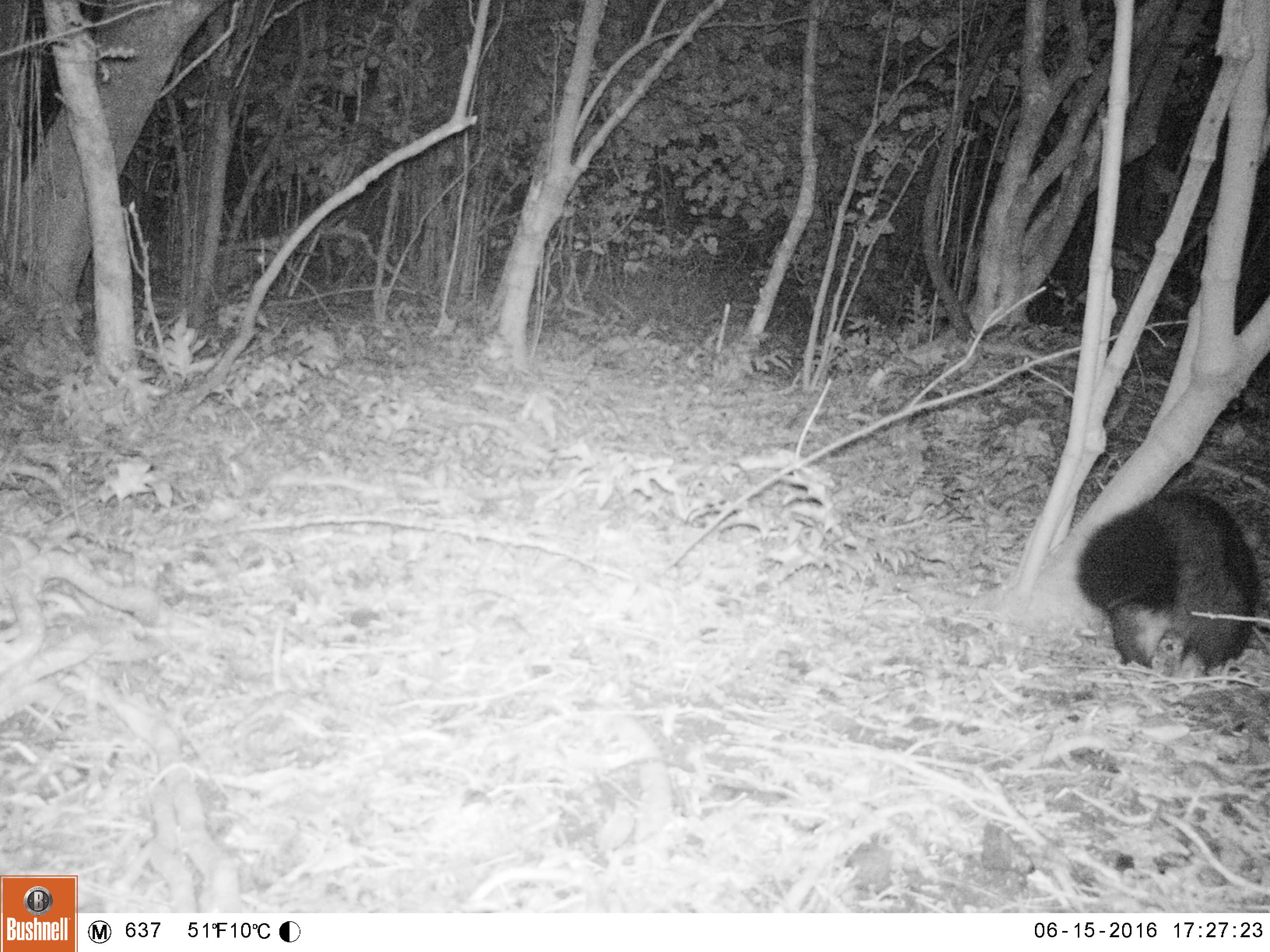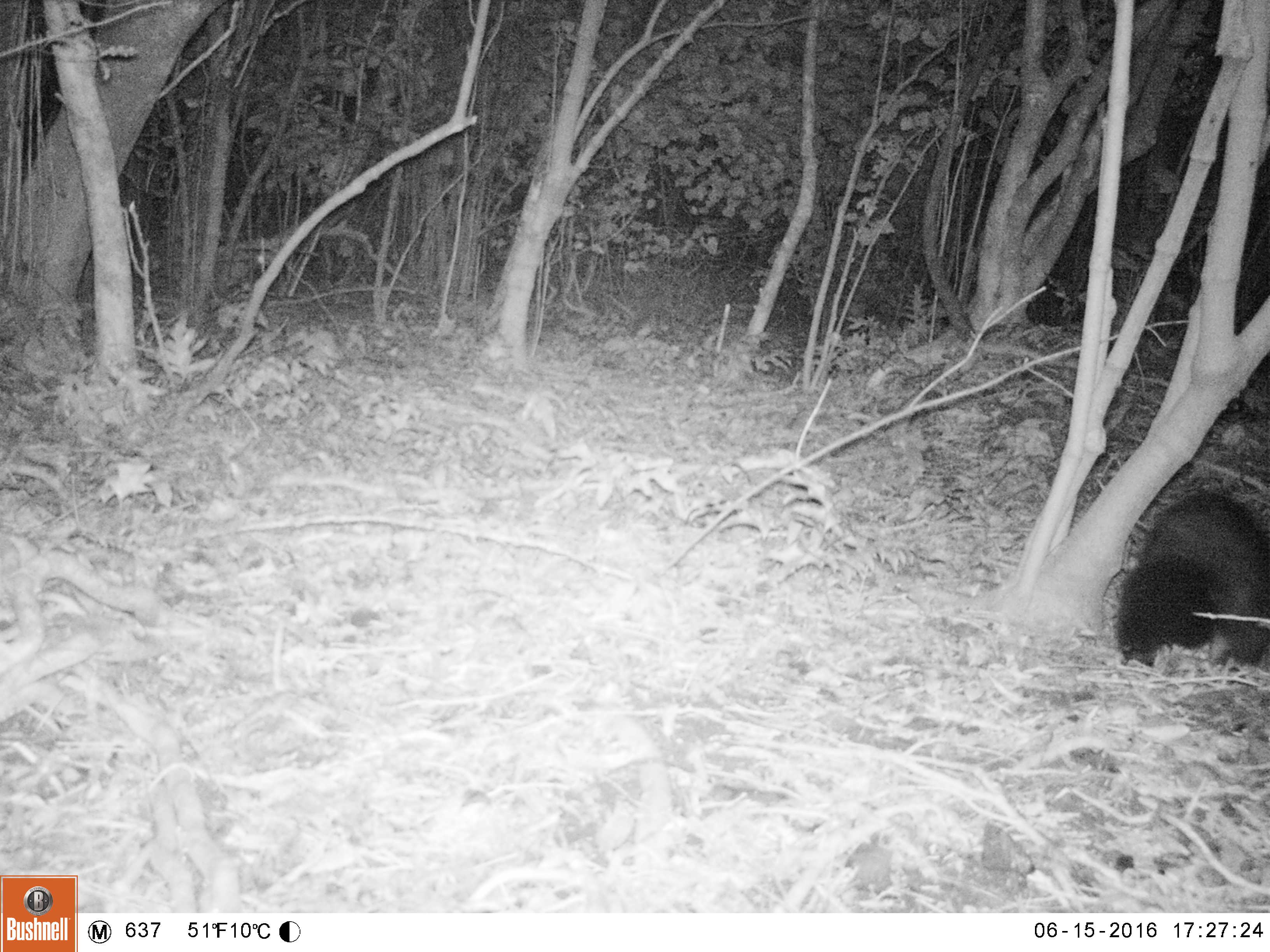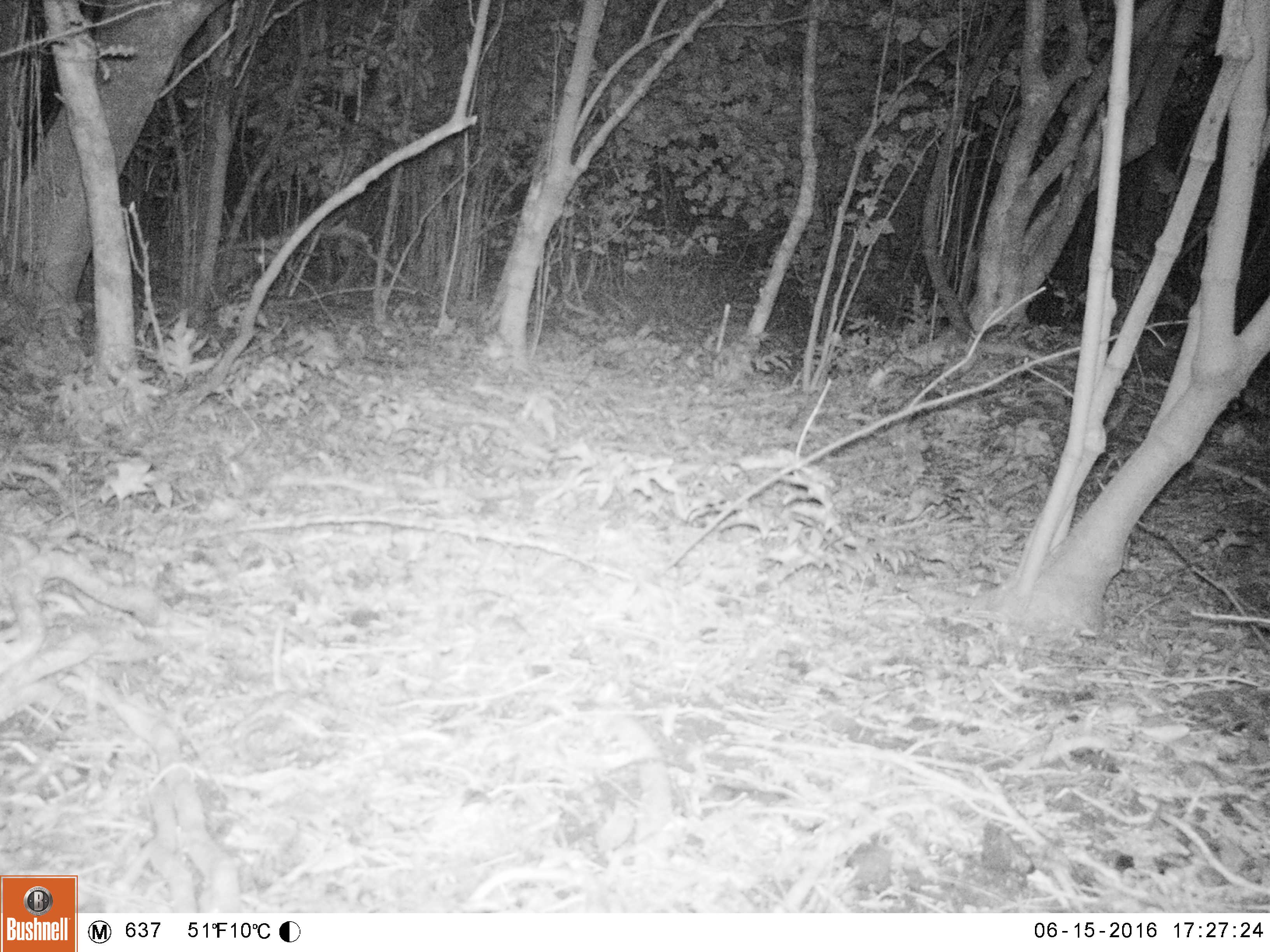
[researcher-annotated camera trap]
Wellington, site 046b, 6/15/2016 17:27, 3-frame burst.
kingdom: Animalia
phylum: Chordata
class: Mammalia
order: Didelphimorphia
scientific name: Didelphimorphia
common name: possum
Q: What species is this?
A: Possum (Didelphimorphia).